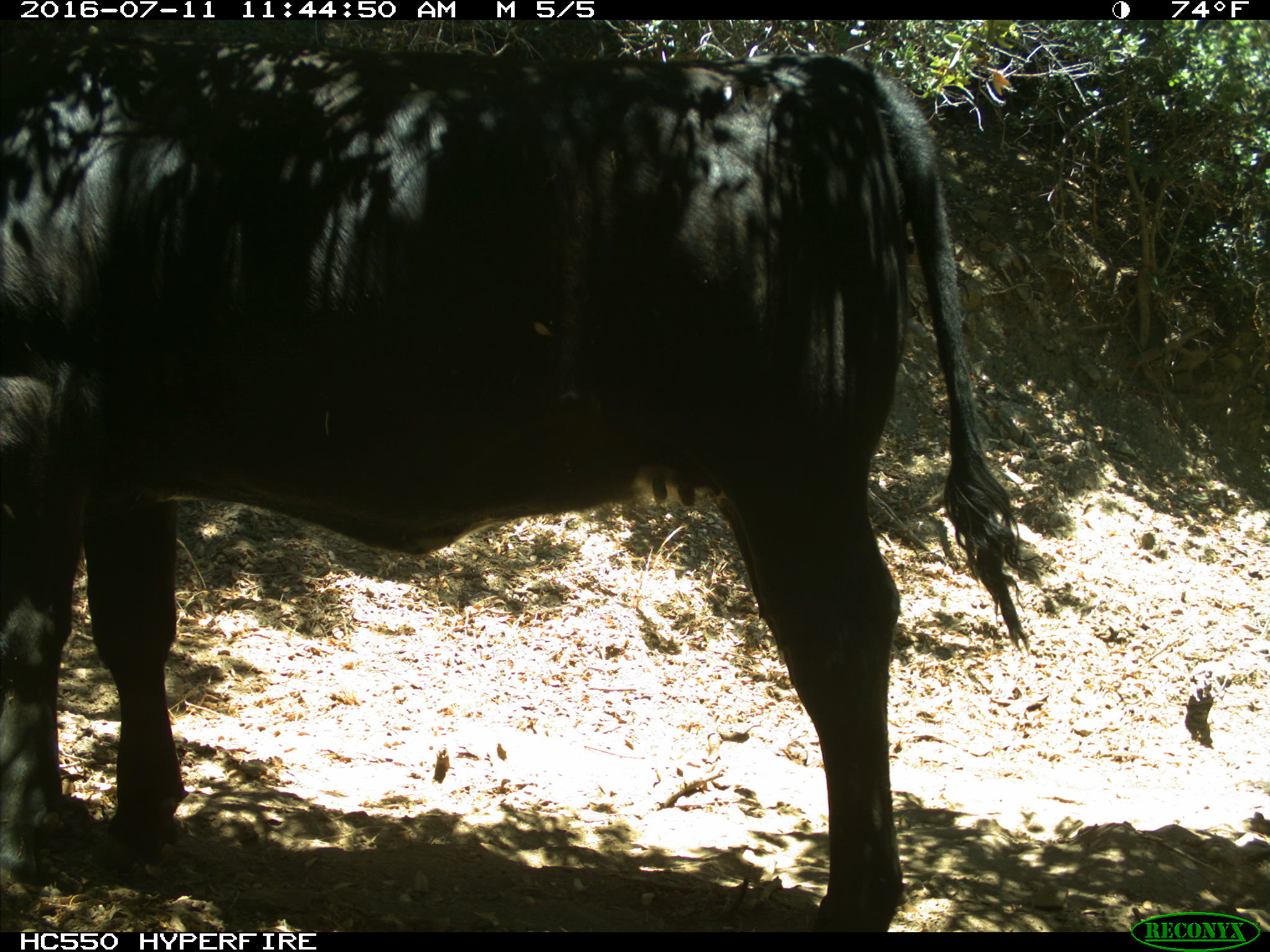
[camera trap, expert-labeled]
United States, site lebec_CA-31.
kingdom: Animalia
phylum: Chordata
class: Mammalia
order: Artiodactyla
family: Bovidae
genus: Bos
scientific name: Bos taurus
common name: domestic cow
Bos taurus (domestic cow).